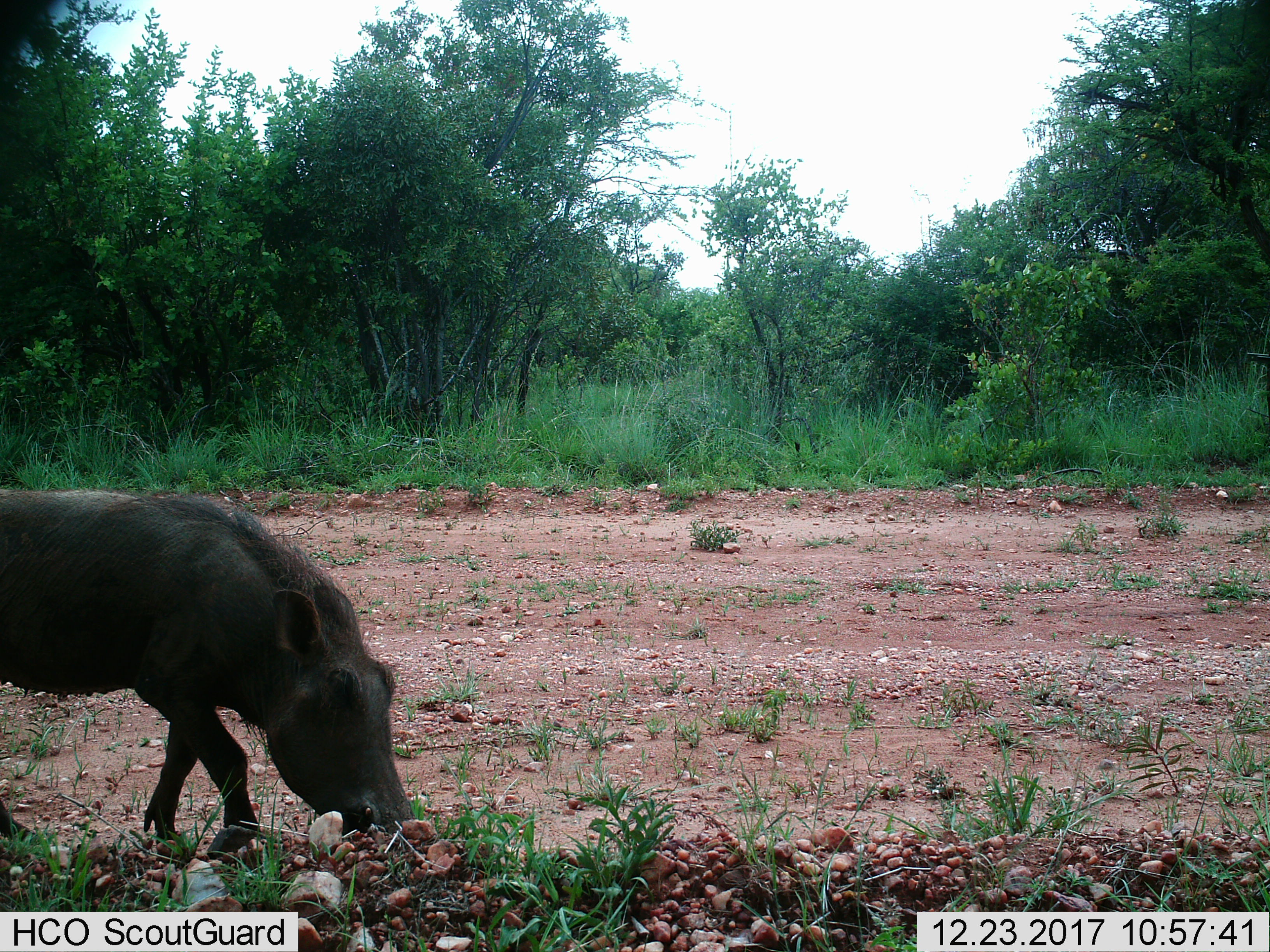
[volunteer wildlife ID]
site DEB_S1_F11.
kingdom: Animalia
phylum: Chordata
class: Mammalia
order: Artiodactyla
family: Suidae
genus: Phacochoerus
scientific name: Phacochoerus africanus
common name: warthog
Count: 1.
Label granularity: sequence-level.